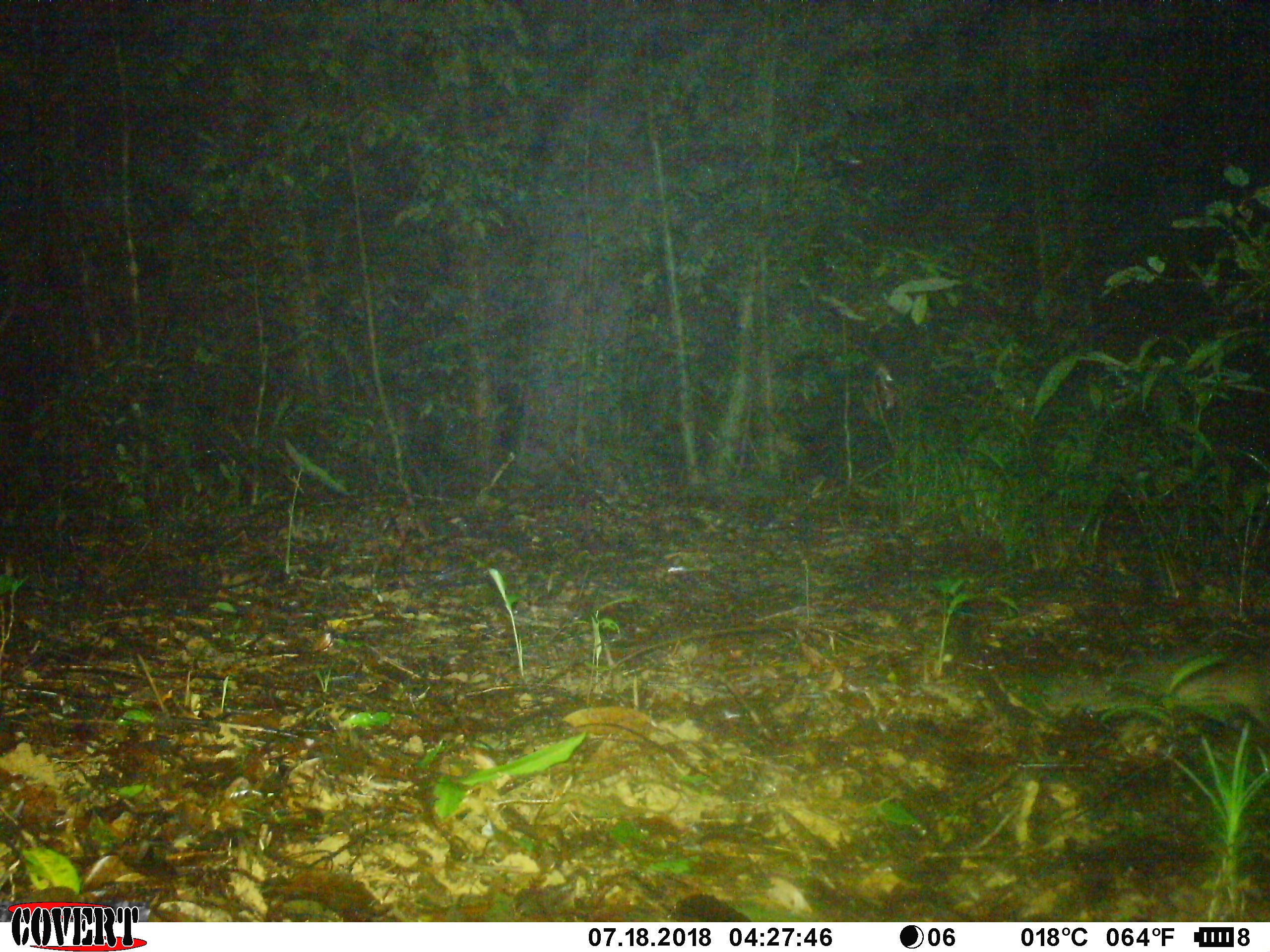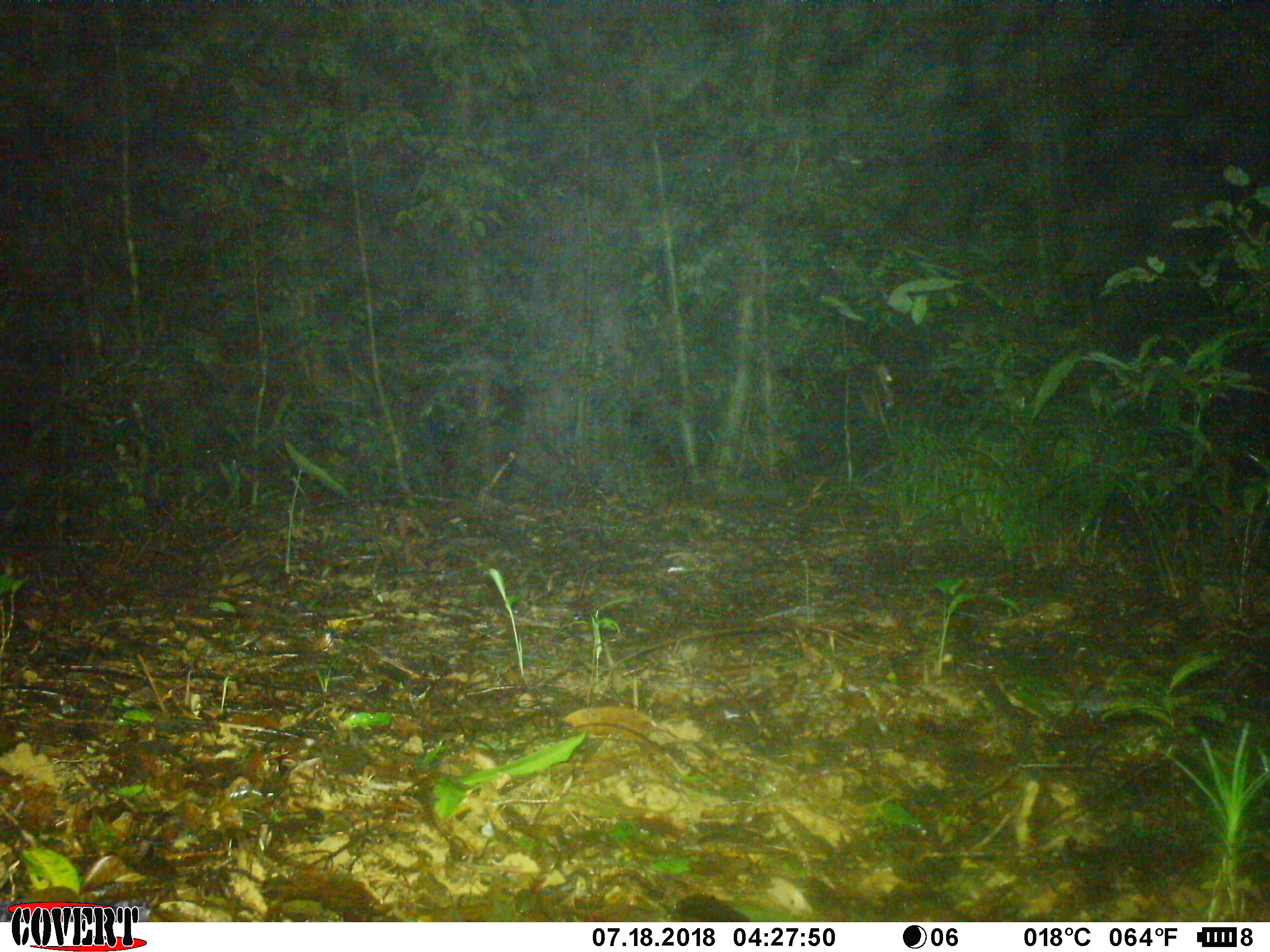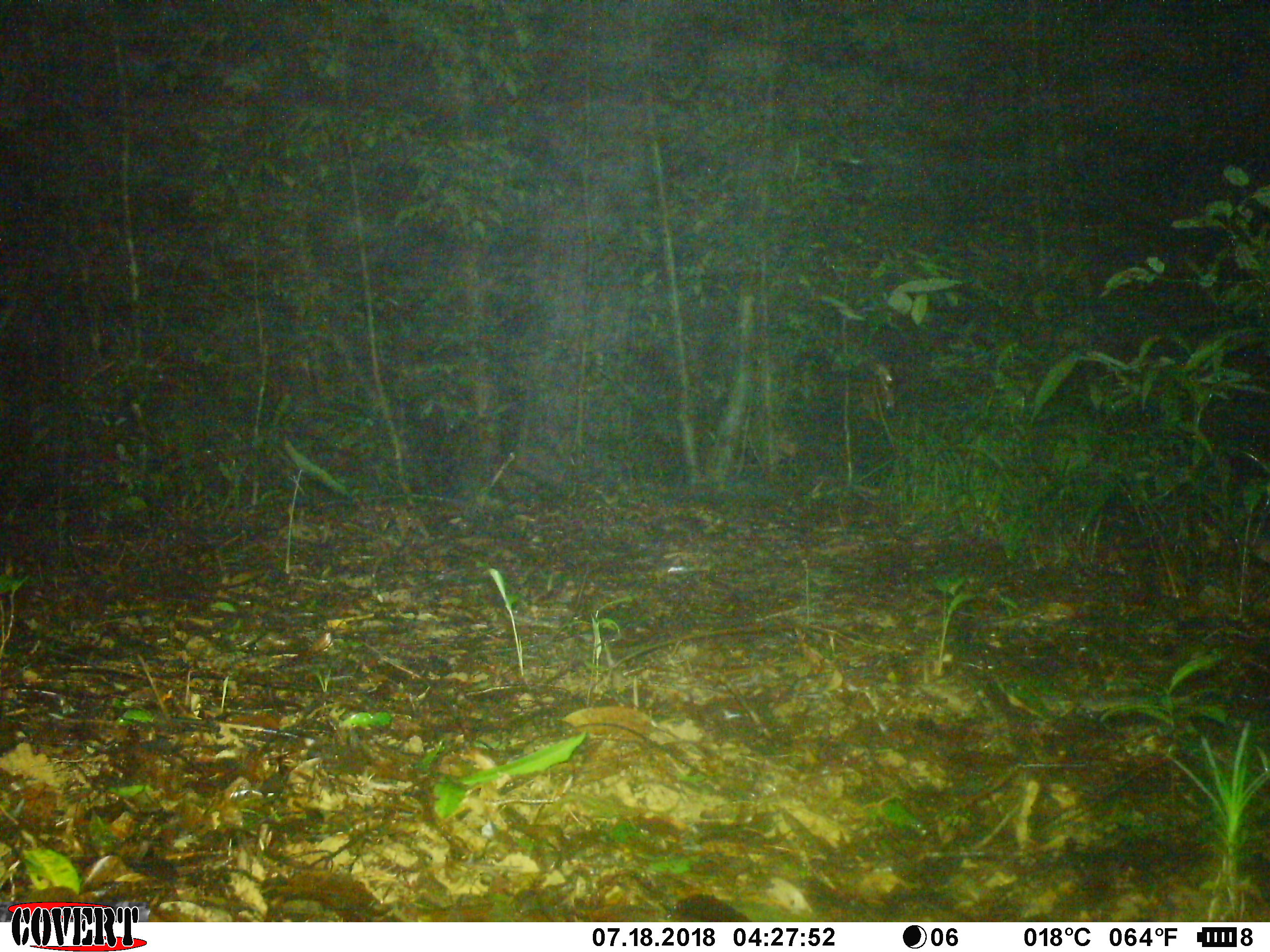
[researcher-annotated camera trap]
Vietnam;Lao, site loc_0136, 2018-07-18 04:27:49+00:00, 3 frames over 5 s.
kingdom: Animalia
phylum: Chordata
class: Mammalia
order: Carnivora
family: Mustelidae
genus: Melogale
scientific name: Melogale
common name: ferret badger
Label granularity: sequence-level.